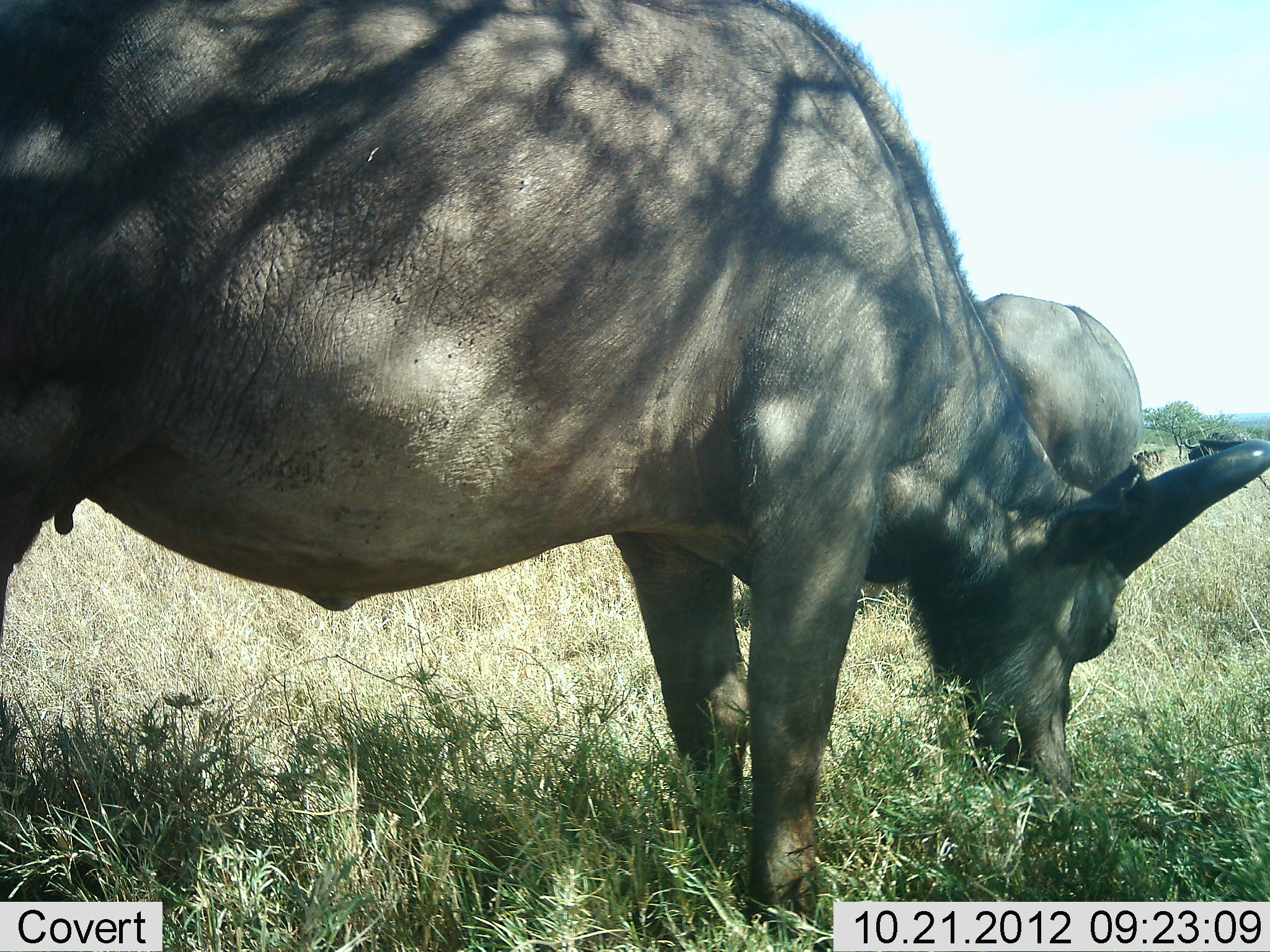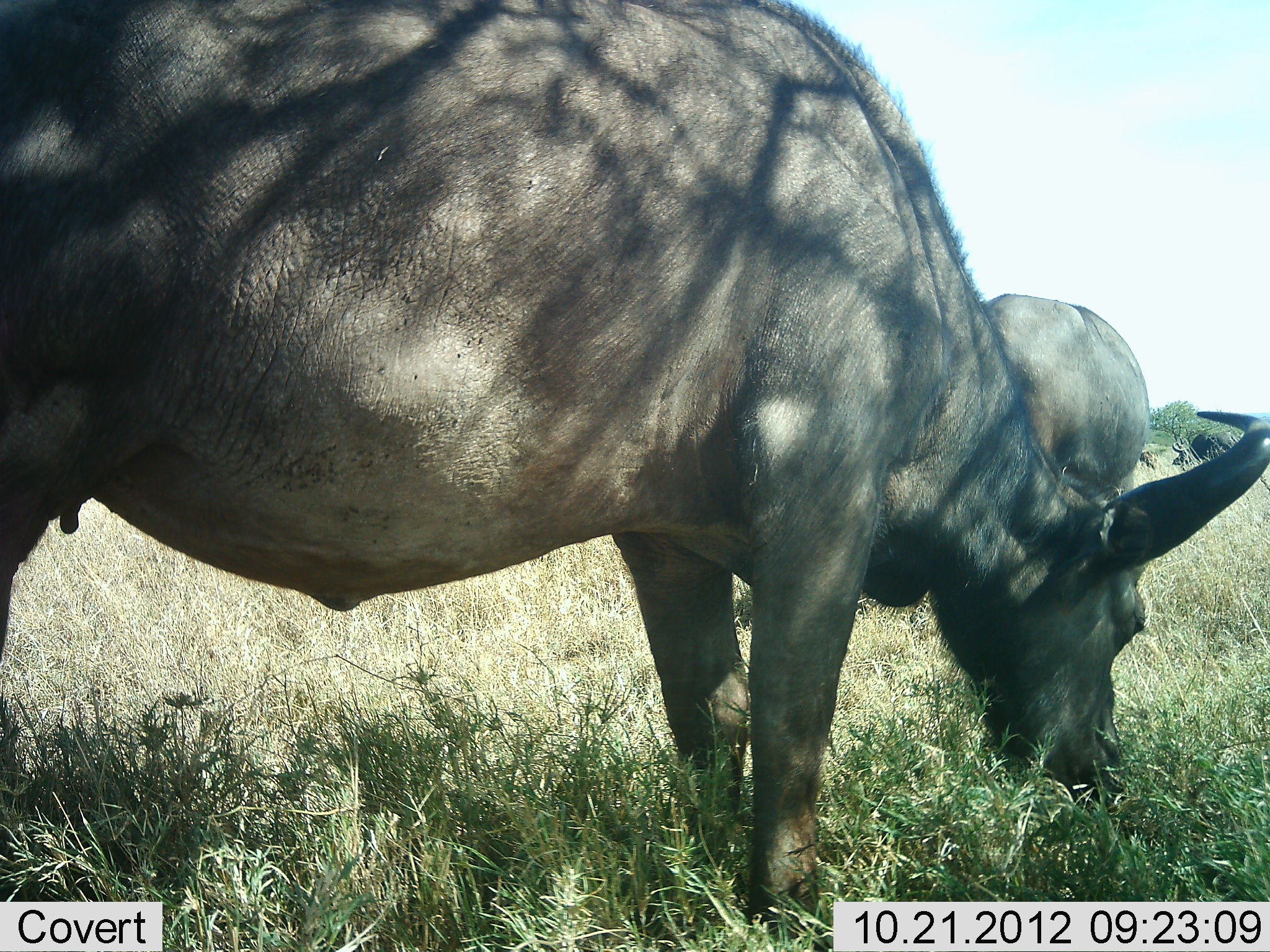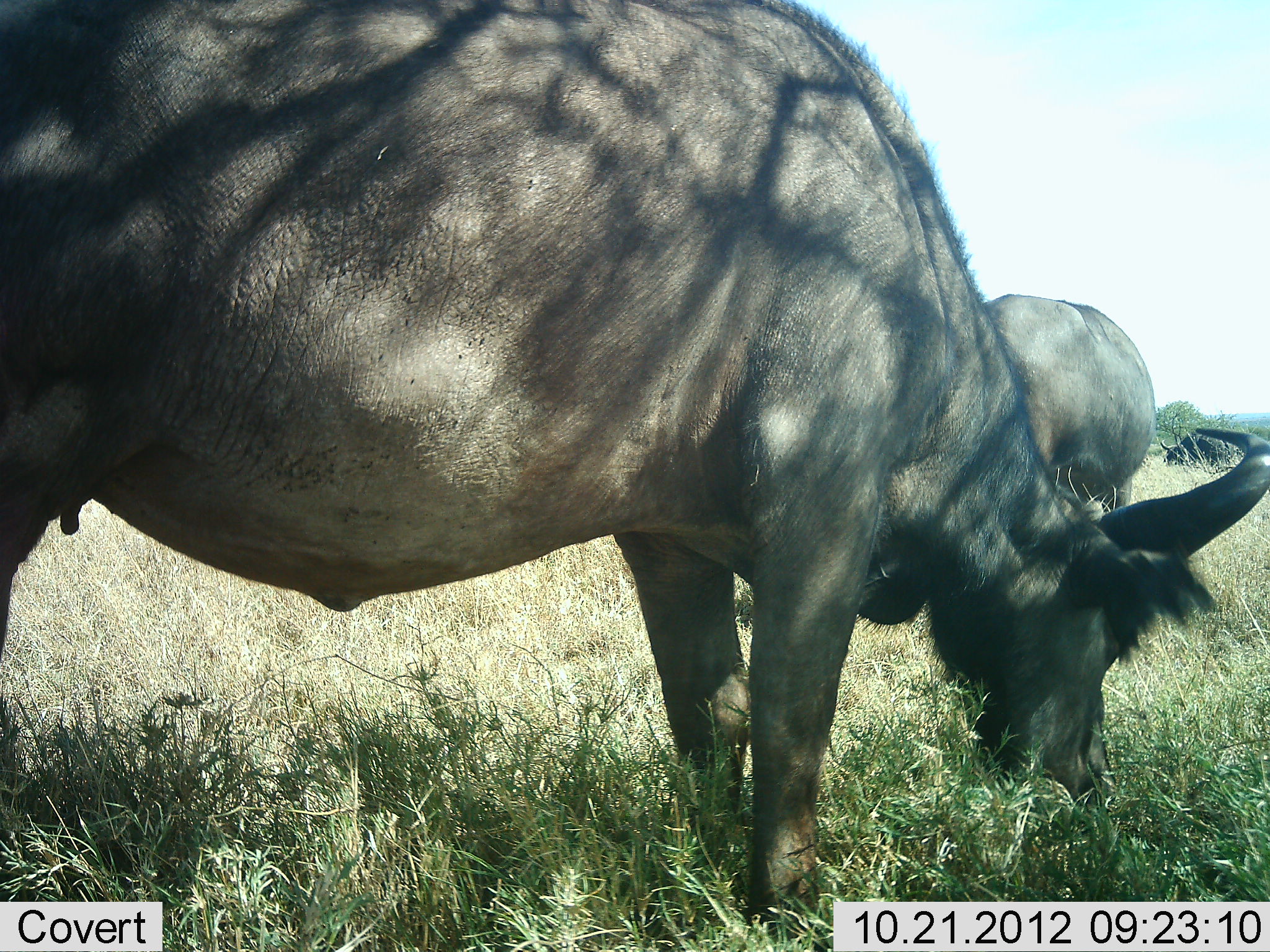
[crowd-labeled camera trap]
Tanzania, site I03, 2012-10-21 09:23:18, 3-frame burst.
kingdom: Animalia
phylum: Chordata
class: Mammalia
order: Artiodactyla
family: Bovidae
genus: Syncerus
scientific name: Syncerus caffer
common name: cape buffalo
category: buffalo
Buffalo (cape buffalo) (Syncerus caffer), count 2. Behavior (volunteer vote fractions): standing 50%, resting 0%, moving 0%, interacting 0%. Young present (vote fraction): 0%. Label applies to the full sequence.